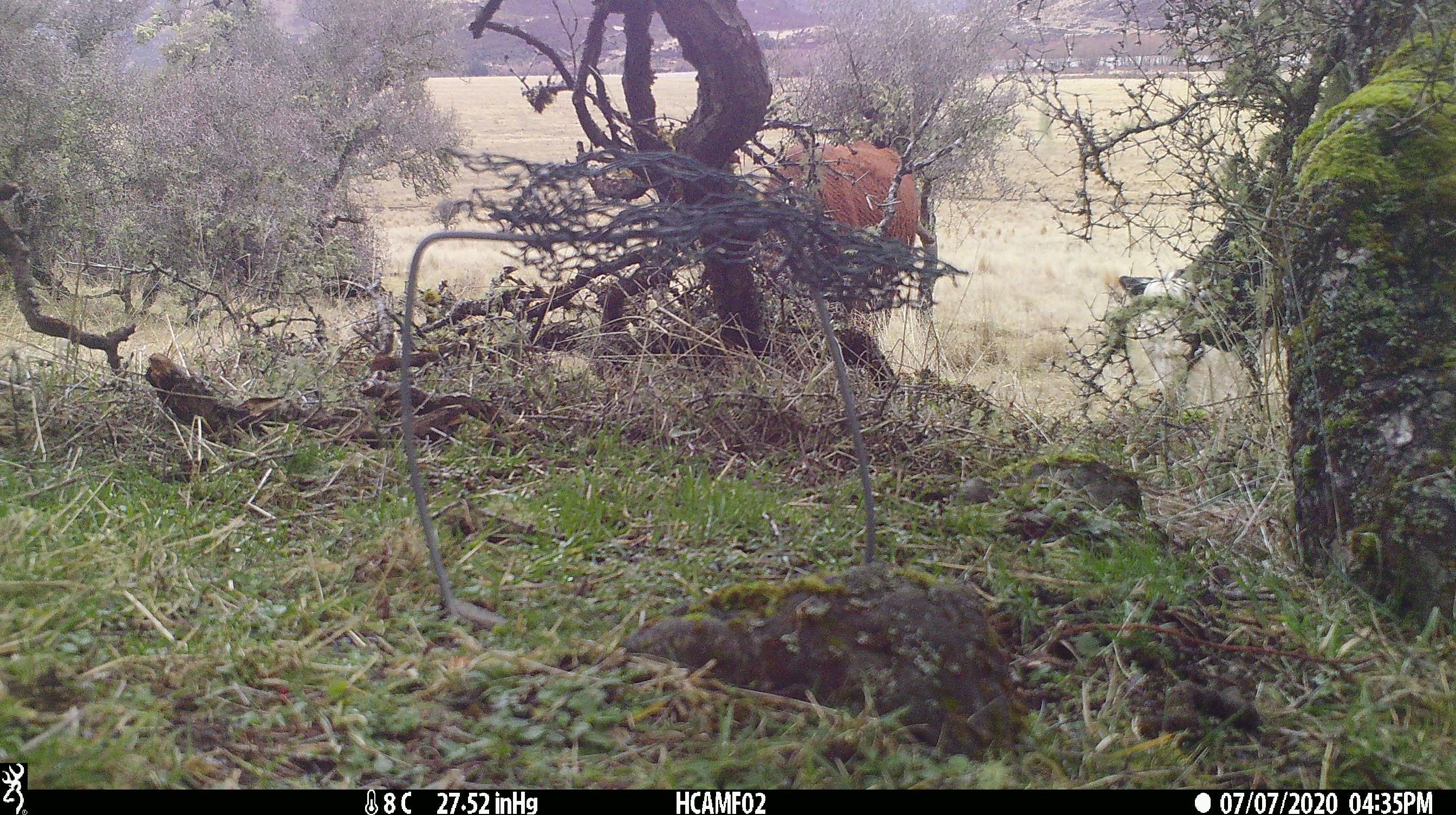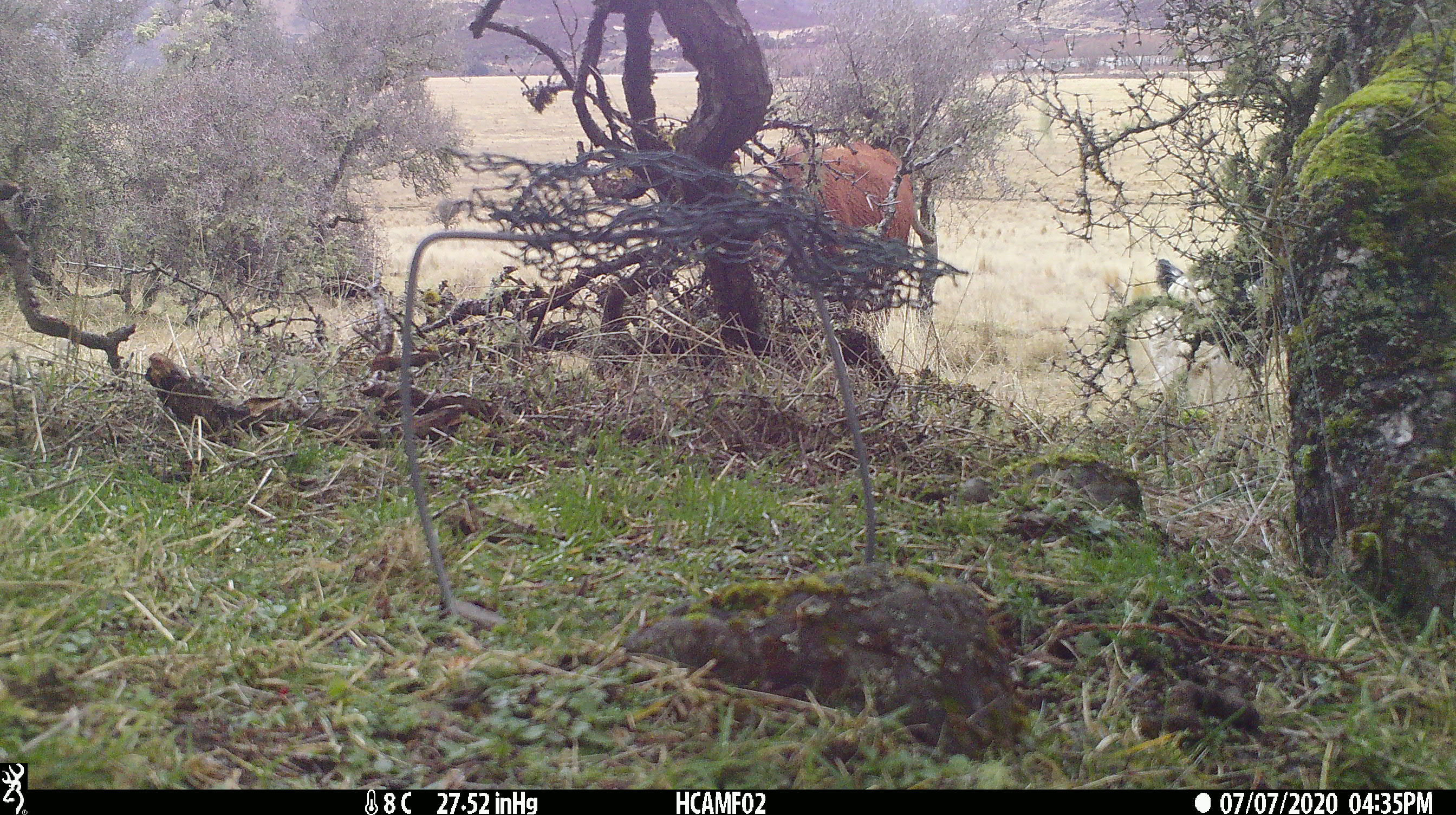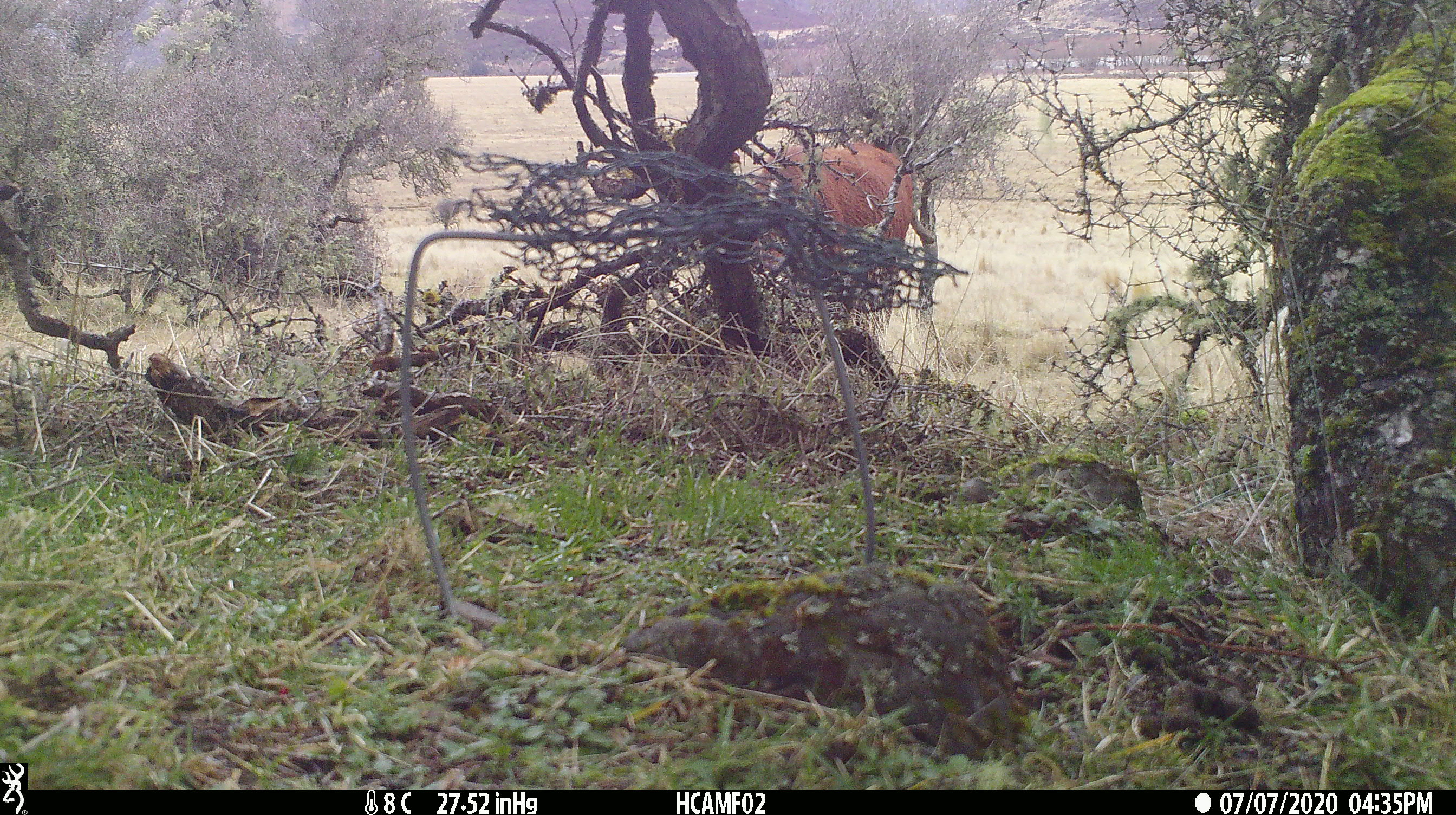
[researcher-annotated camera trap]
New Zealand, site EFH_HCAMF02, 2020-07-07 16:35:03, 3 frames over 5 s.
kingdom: Animalia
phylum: Chordata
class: Mammalia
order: Artiodactyla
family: Bovidae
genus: Bos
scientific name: Bos taurus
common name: domestic cow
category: cow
Cow (domestic cow) (Bos taurus).